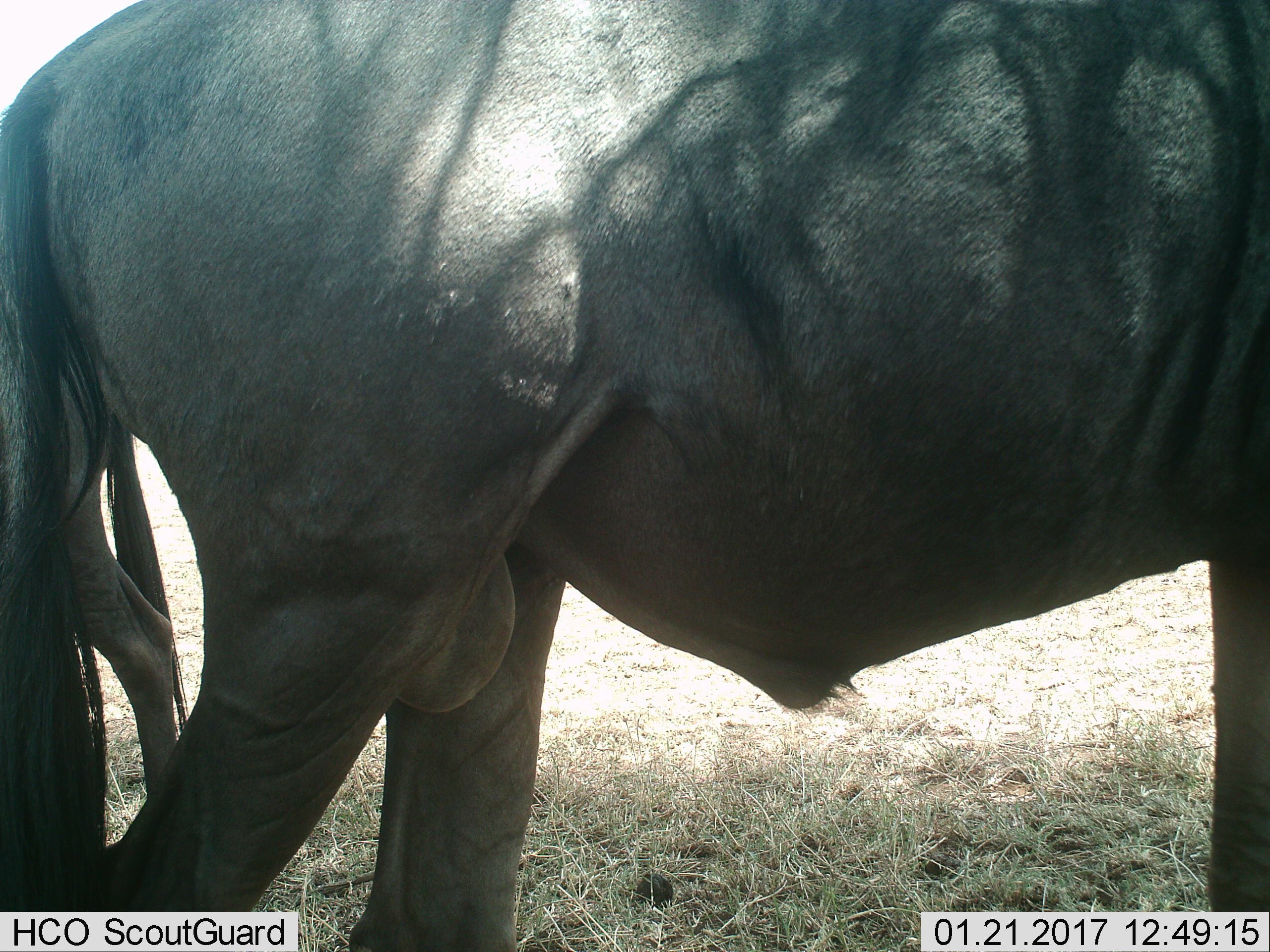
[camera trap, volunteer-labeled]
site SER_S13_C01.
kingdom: Animalia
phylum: Chordata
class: Mammalia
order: Artiodactyla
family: Bovidae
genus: Connochaetes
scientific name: Connochaetes taurinus taurinus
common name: blue wildebeest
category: wildebeestblue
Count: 2.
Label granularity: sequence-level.